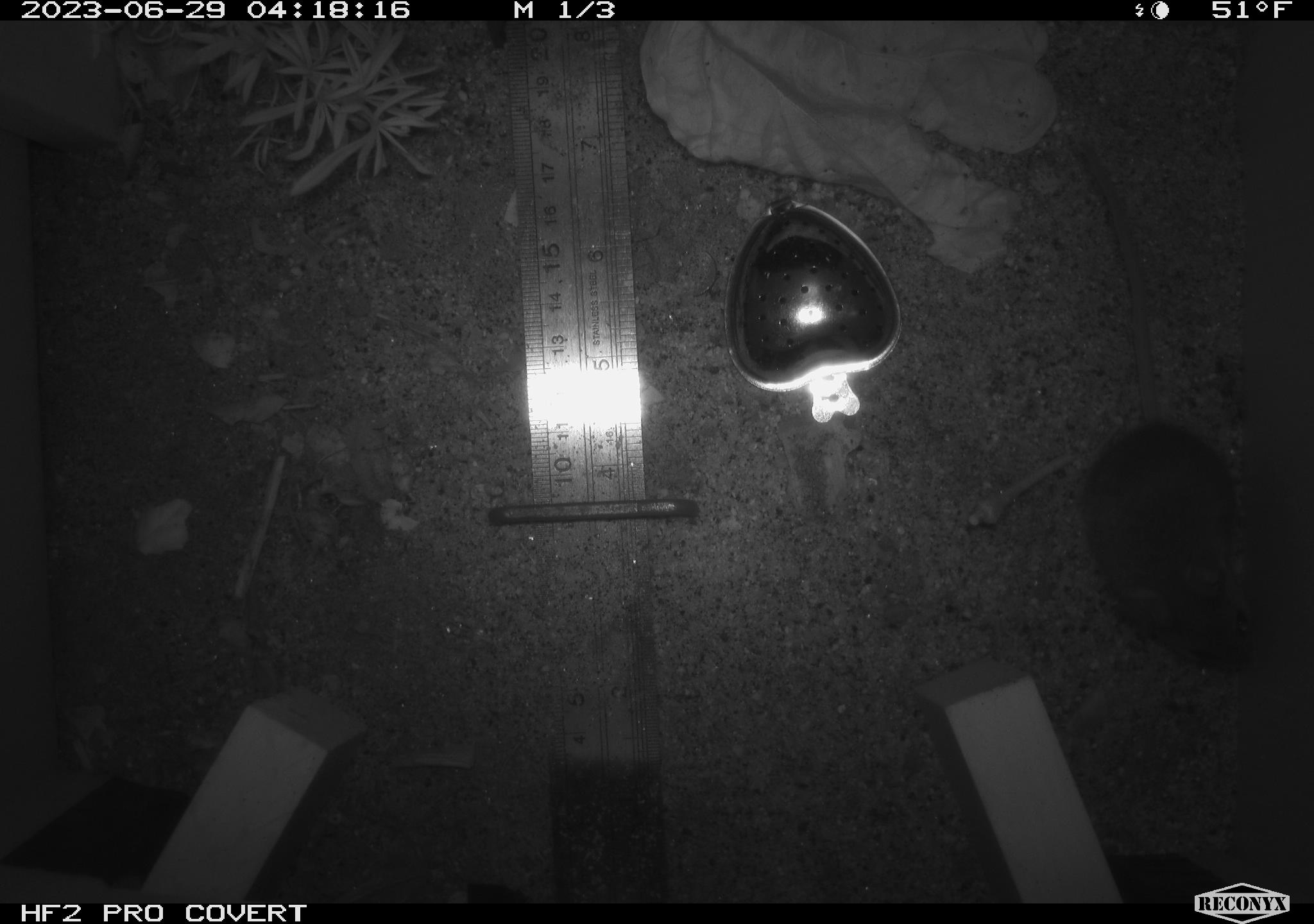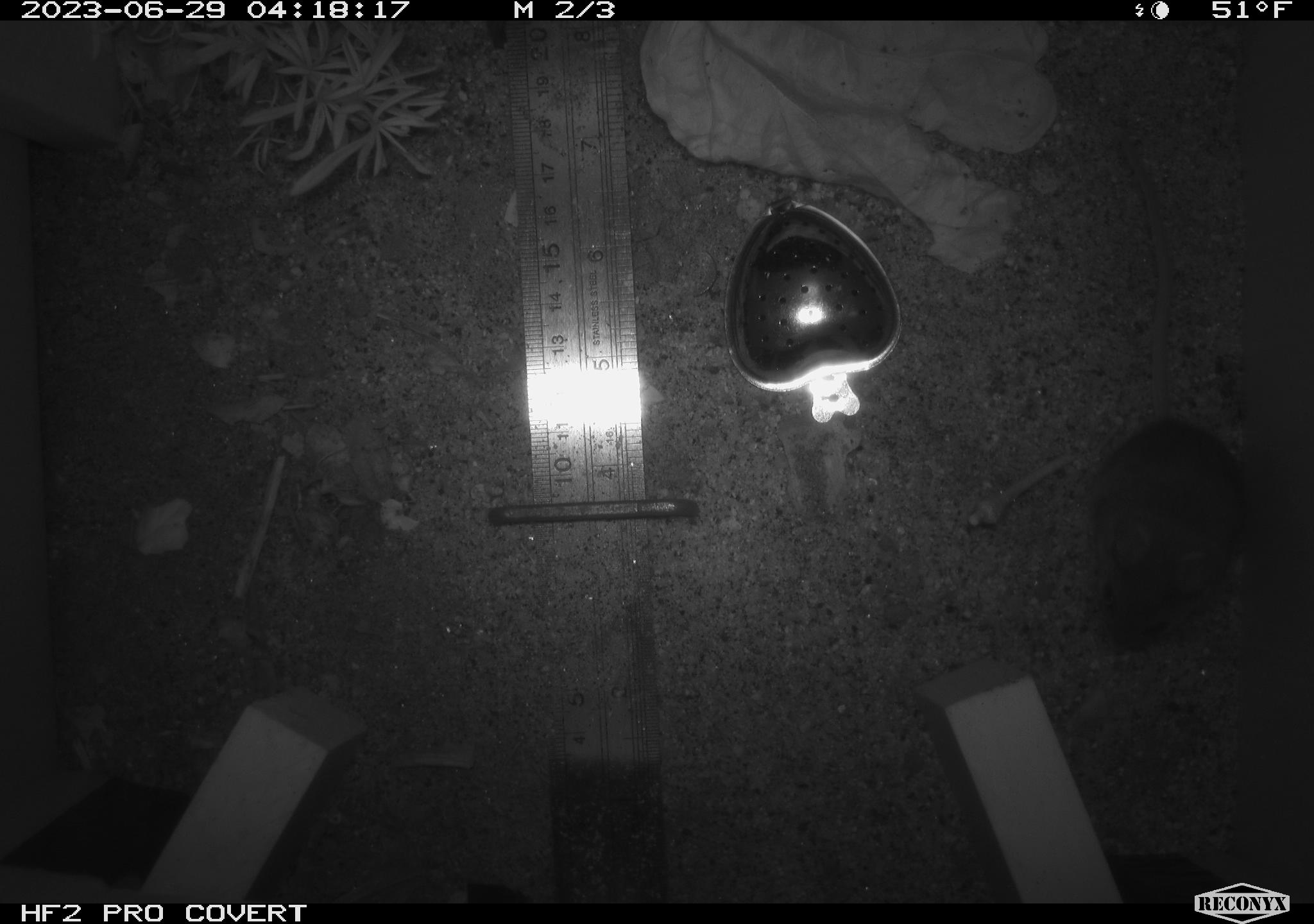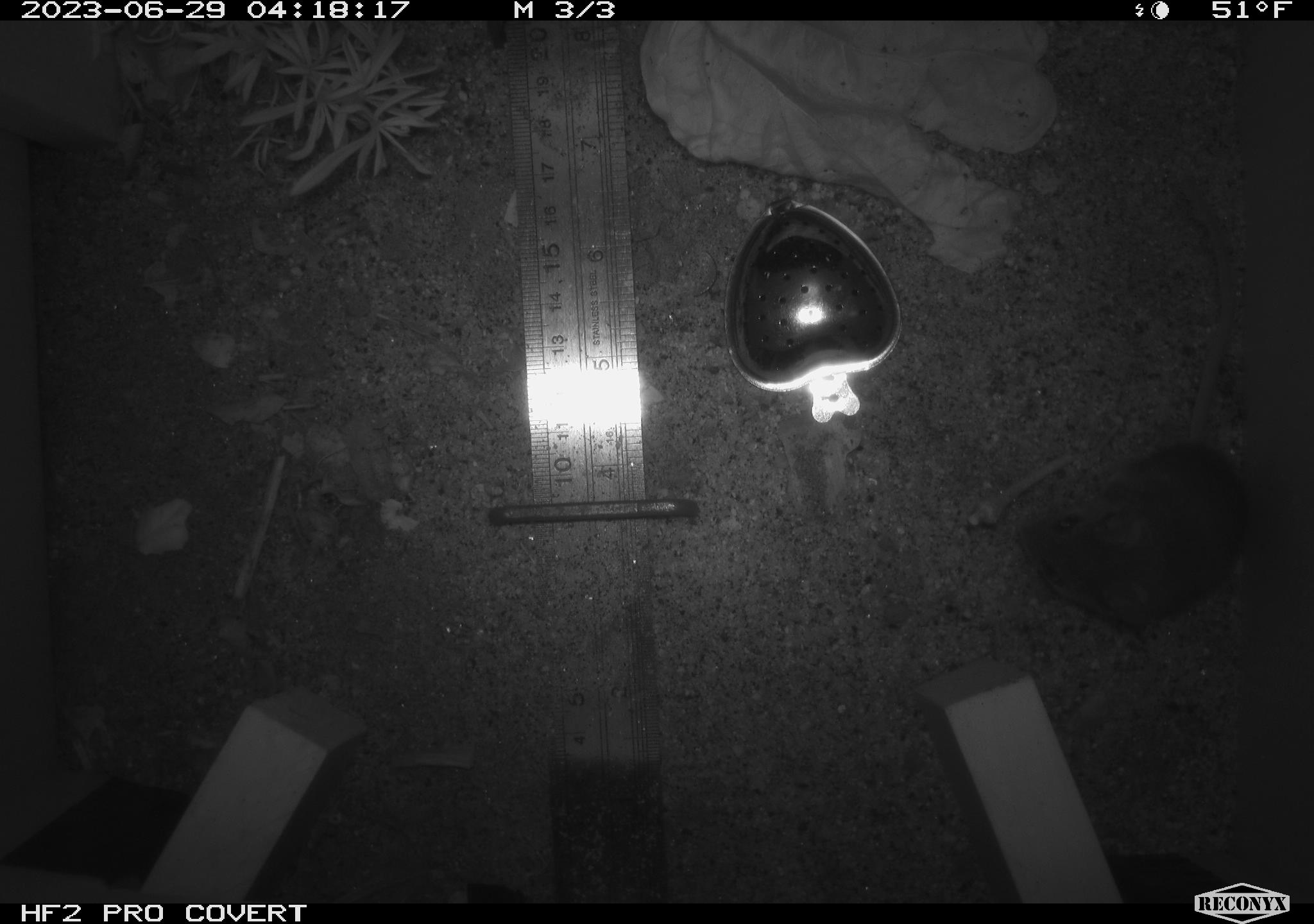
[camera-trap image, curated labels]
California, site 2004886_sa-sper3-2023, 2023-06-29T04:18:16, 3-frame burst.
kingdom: Animalia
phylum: Chordata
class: Mammalia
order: Rodentia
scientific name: Rodentia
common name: mouse species